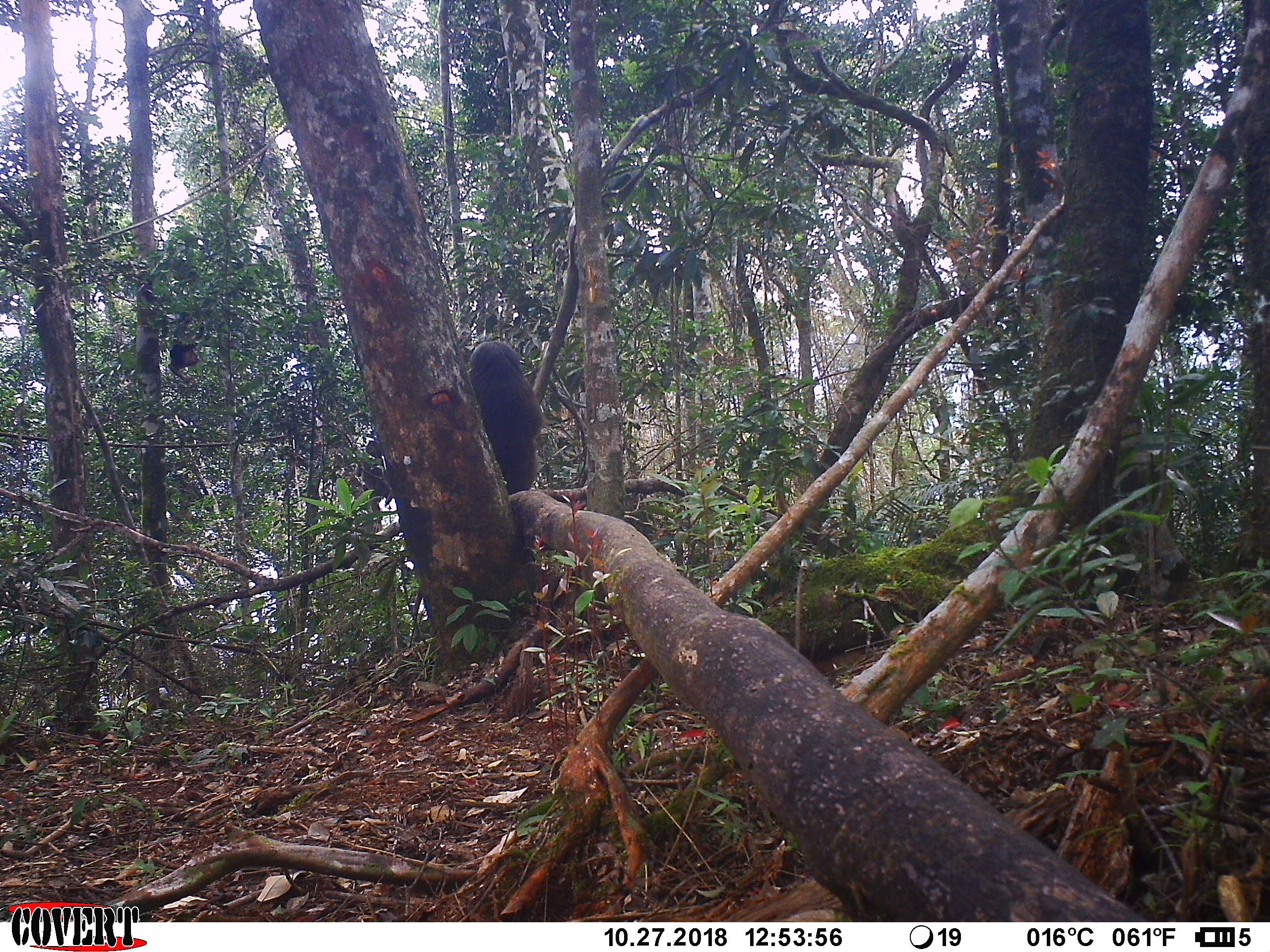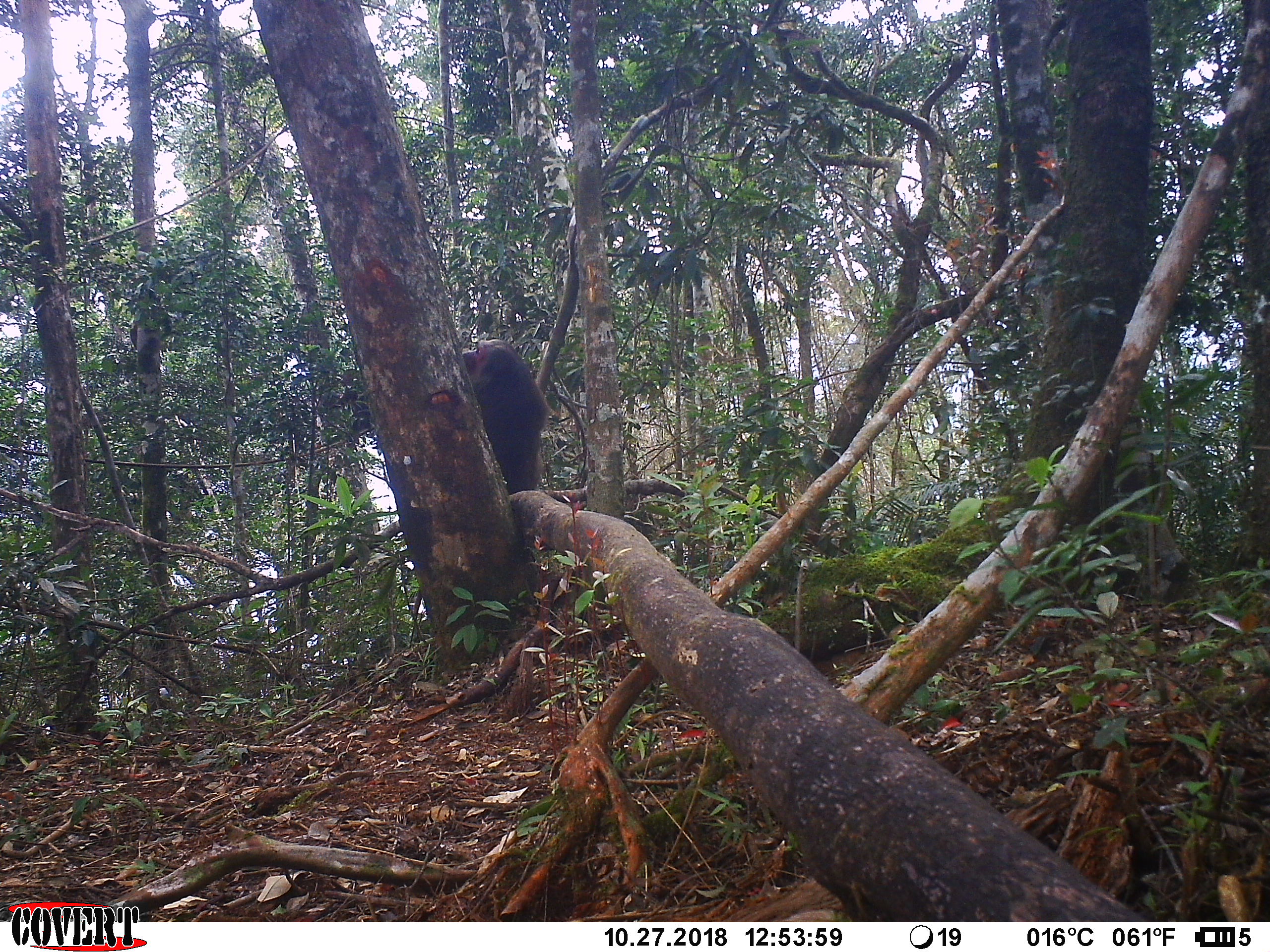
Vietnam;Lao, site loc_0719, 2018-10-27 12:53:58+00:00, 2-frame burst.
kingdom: Animalia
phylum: Chordata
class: Mammalia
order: Primates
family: Cercopithecidae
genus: Macaca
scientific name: Macaca arctoides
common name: stump-tailed macaque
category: stump tailed macaque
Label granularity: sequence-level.